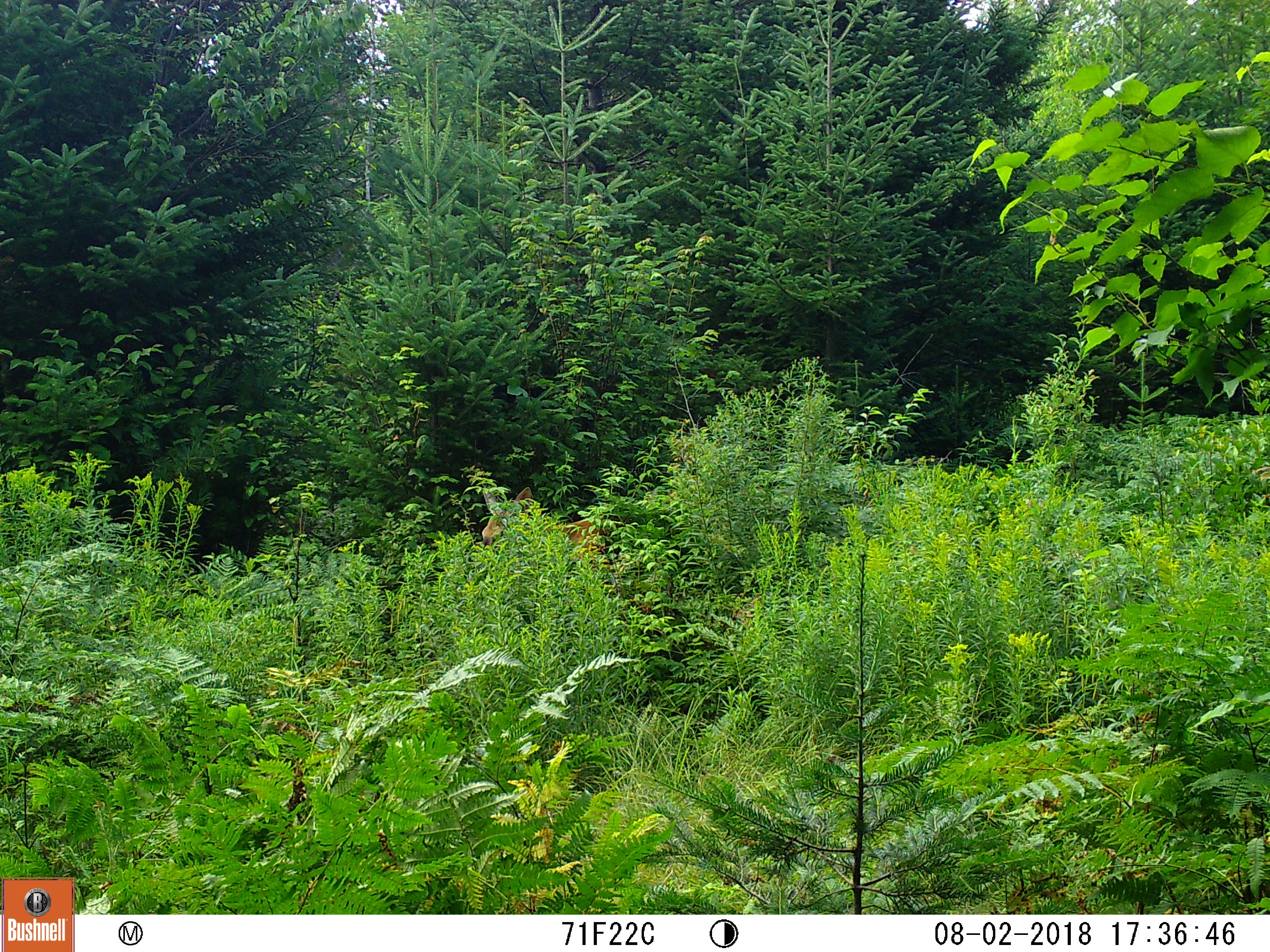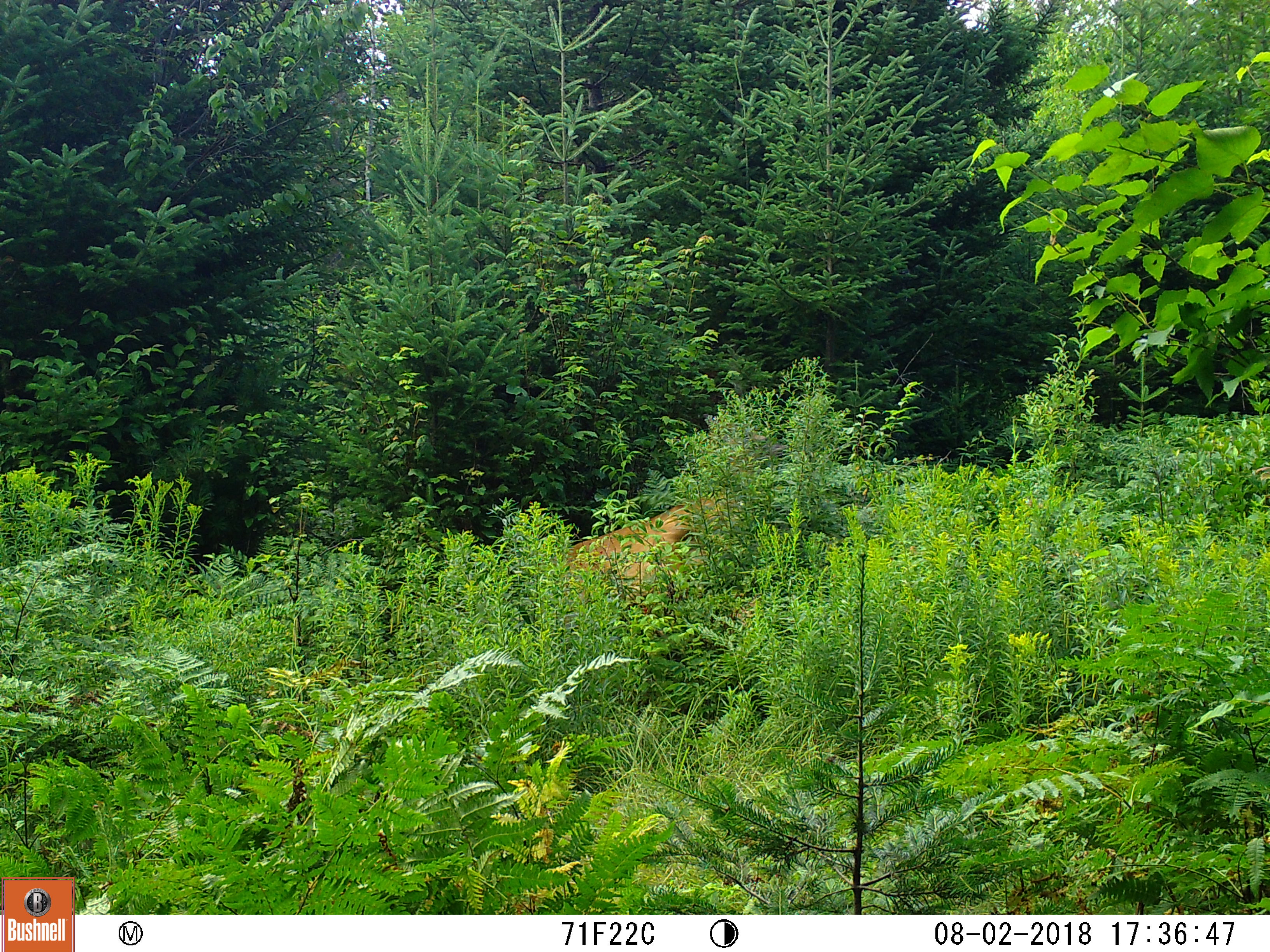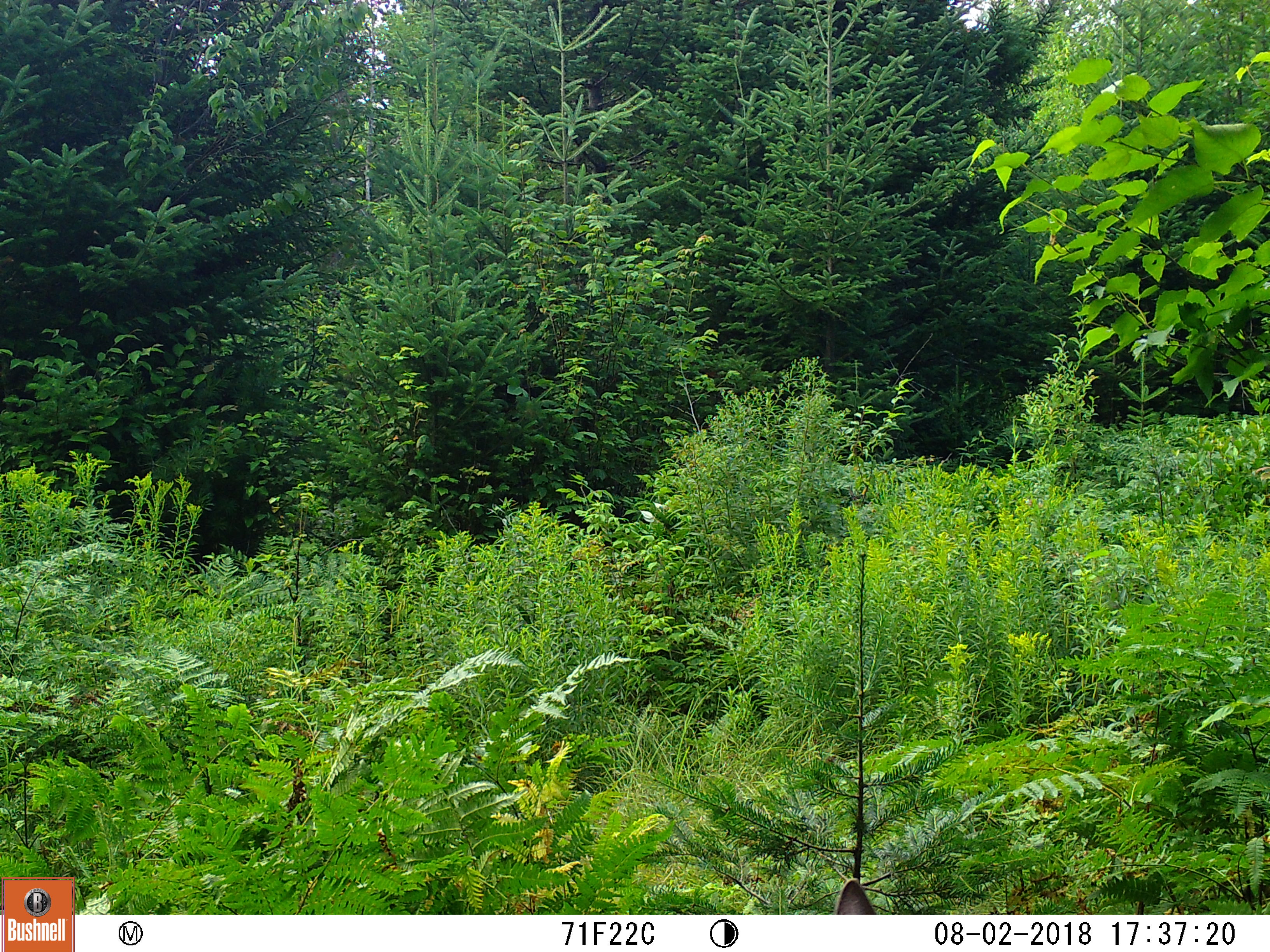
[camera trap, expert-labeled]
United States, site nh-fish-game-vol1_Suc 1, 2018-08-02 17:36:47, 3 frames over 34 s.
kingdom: Animalia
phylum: Chordata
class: Mammalia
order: Artiodactyla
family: Cervidae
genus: Odocoileus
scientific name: Odocoileus virginianus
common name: white-tailed deer